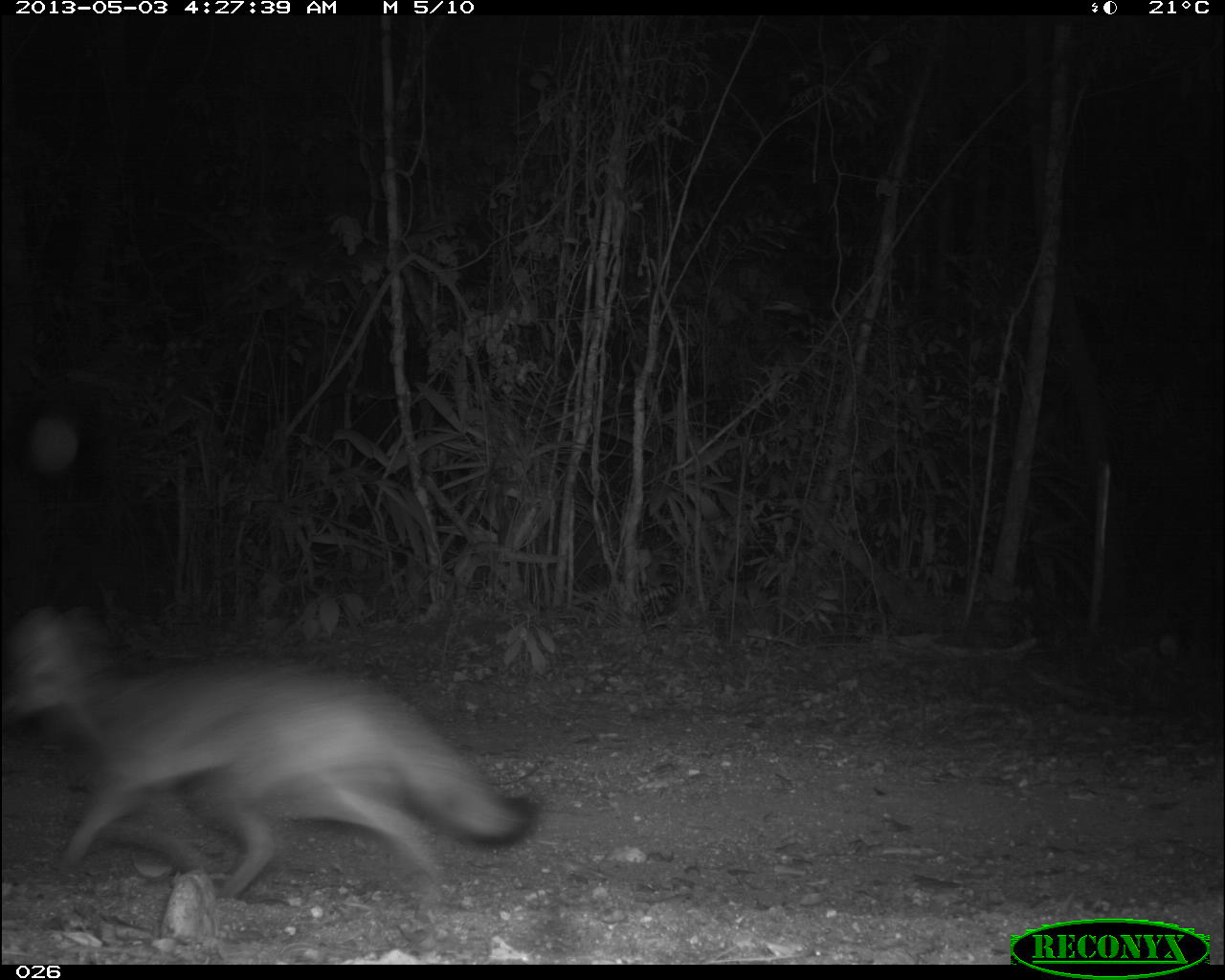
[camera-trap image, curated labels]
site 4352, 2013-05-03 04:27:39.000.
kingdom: Animalia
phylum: Chordata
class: Mammalia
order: Carnivora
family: Canidae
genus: Urocyon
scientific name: Urocyon cinereoargenteus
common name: gray fox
Urocyon cinereoargenteus (gray fox), count 1.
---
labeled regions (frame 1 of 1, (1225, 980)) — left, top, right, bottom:
urocyon cinereoargenteus: 9, 606, 537, 894